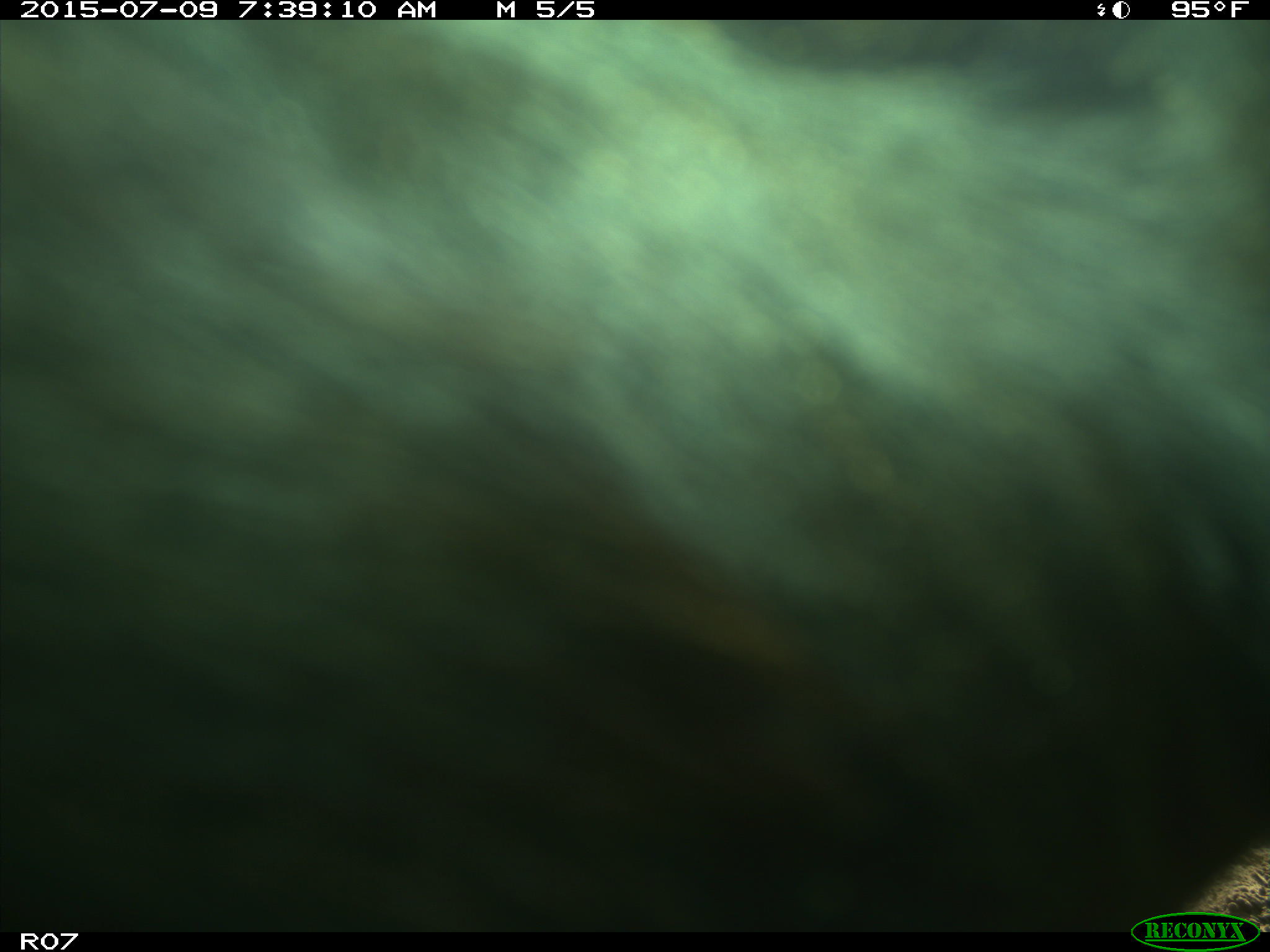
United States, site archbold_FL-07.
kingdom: Animalia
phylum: Chordata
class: Mammalia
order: Artiodactyla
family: Bovidae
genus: Bos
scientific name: Bos taurus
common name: domestic cow